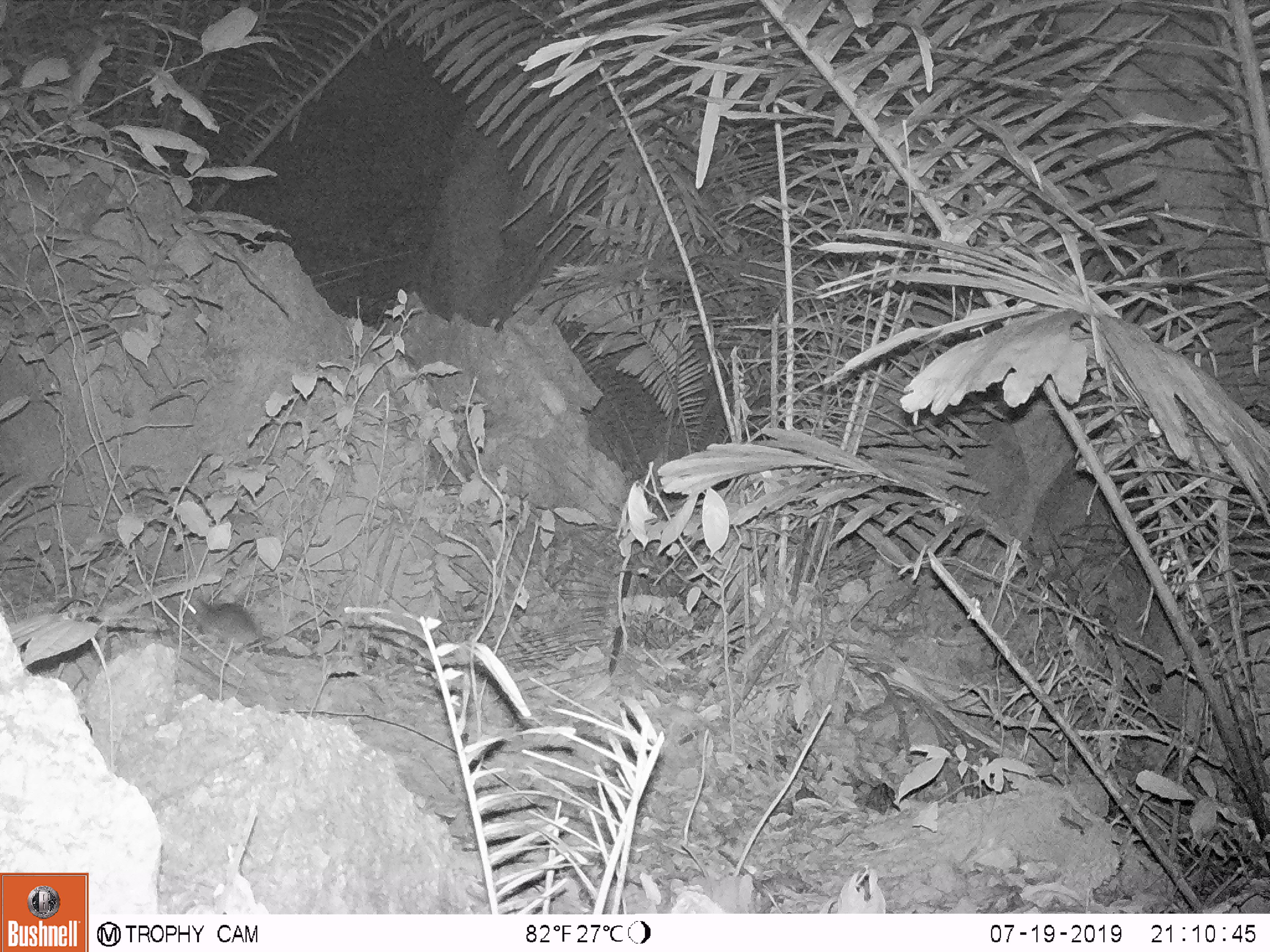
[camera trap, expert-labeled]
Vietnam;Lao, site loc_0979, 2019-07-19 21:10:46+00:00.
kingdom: Animalia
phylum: Chordata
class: Mammalia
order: Rodentia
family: Muridae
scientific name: Muridae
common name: old-world mice and rats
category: unidentified murid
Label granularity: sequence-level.